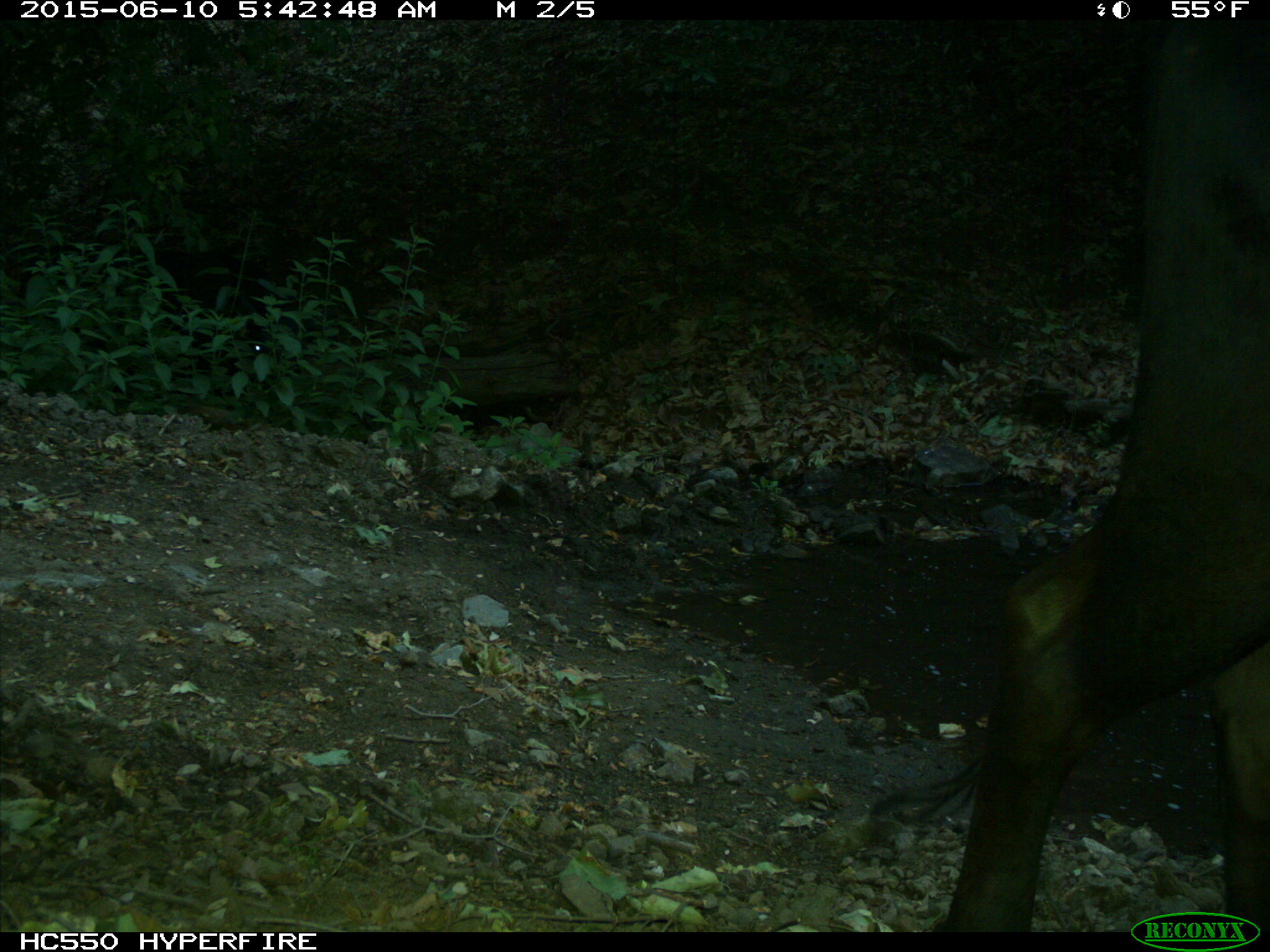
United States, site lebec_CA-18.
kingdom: Animalia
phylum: Chordata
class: Mammalia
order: Artiodactyla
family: Bovidae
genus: Bos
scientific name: Bos taurus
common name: domestic cow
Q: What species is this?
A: Bos taurus (domestic cow).